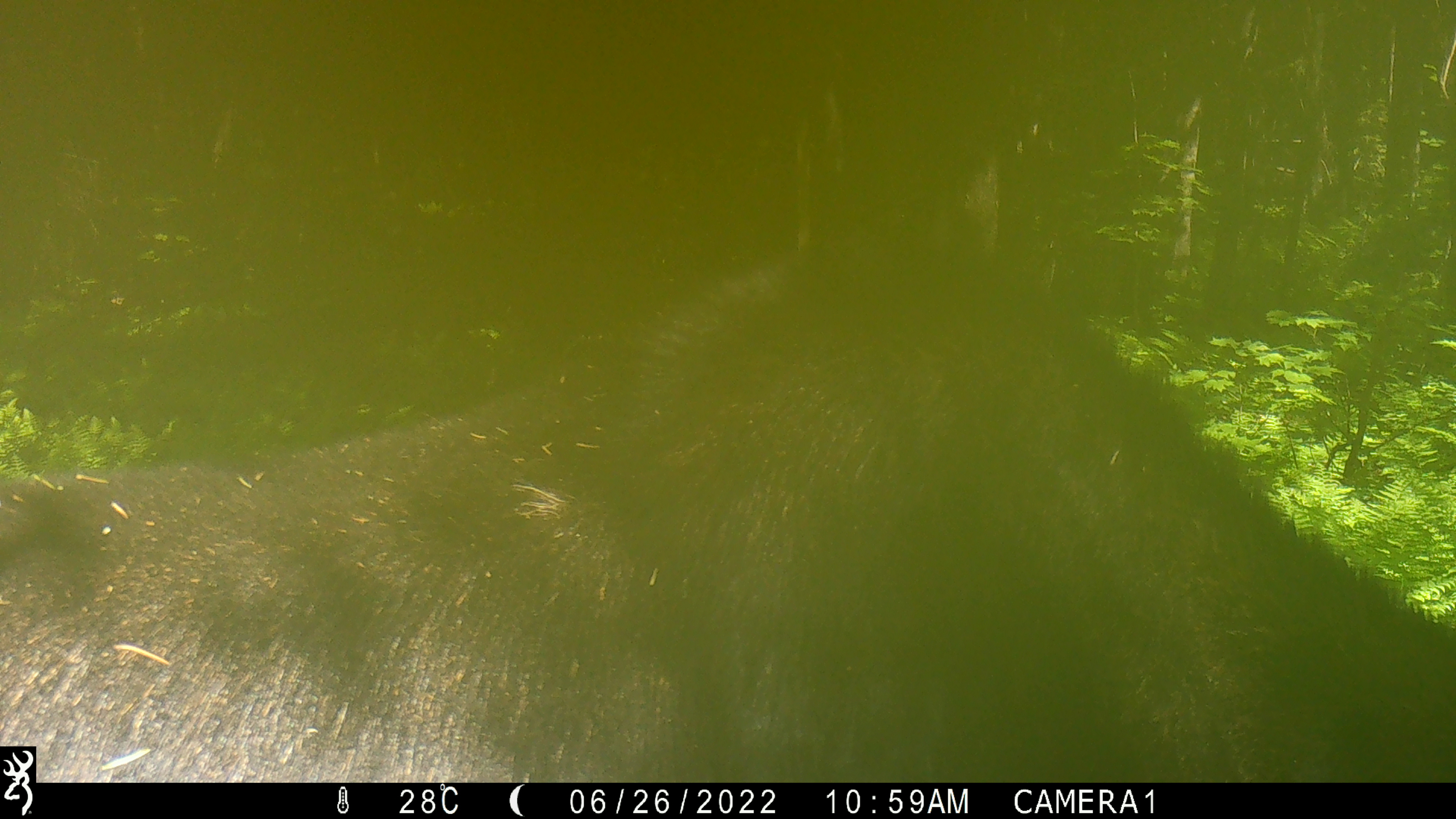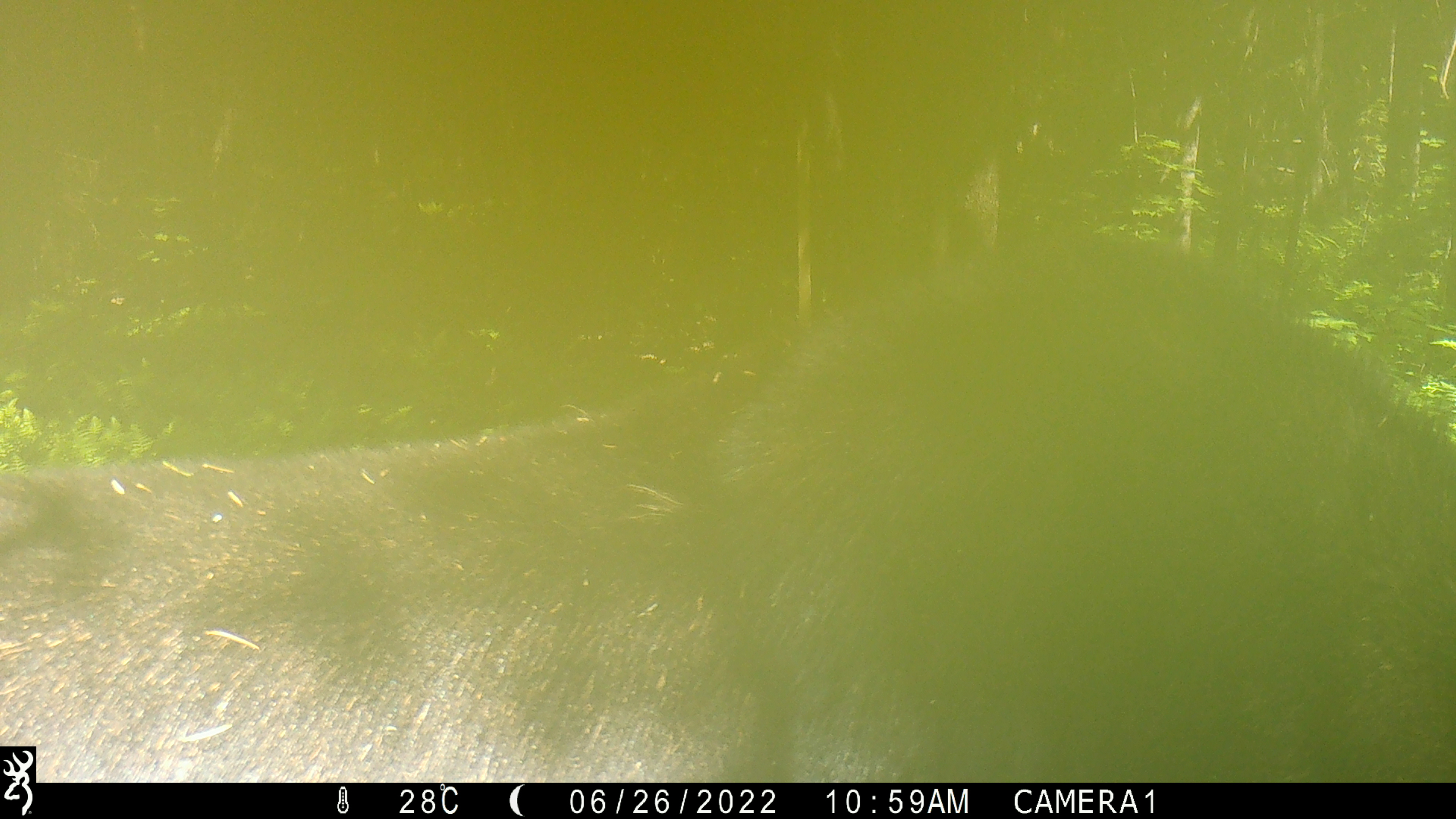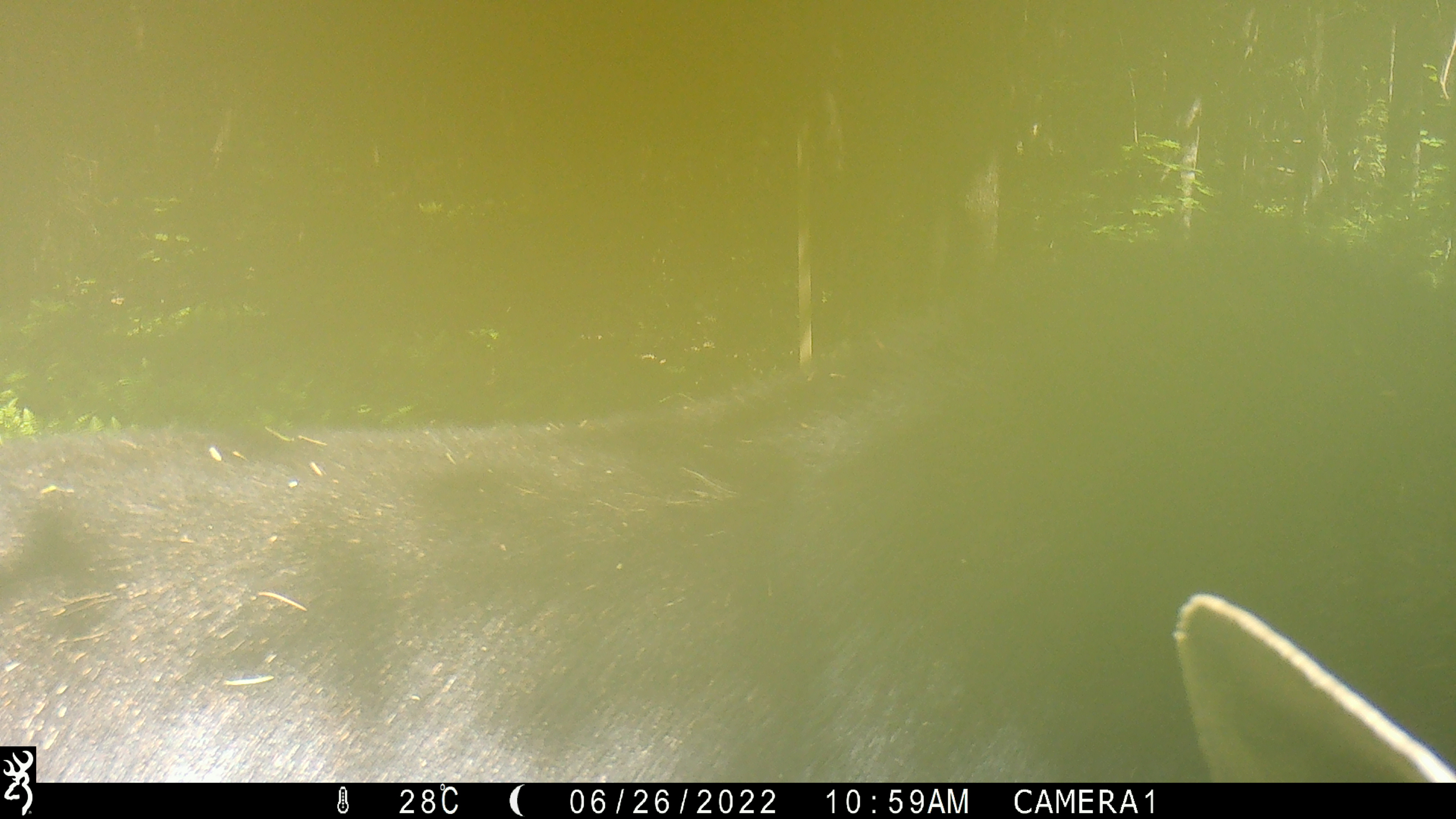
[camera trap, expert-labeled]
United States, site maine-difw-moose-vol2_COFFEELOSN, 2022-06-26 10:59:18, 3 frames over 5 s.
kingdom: Animalia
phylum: Chordata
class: Mammalia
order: Artiodactyla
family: Cervidae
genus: Alces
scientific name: Alces alces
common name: moose